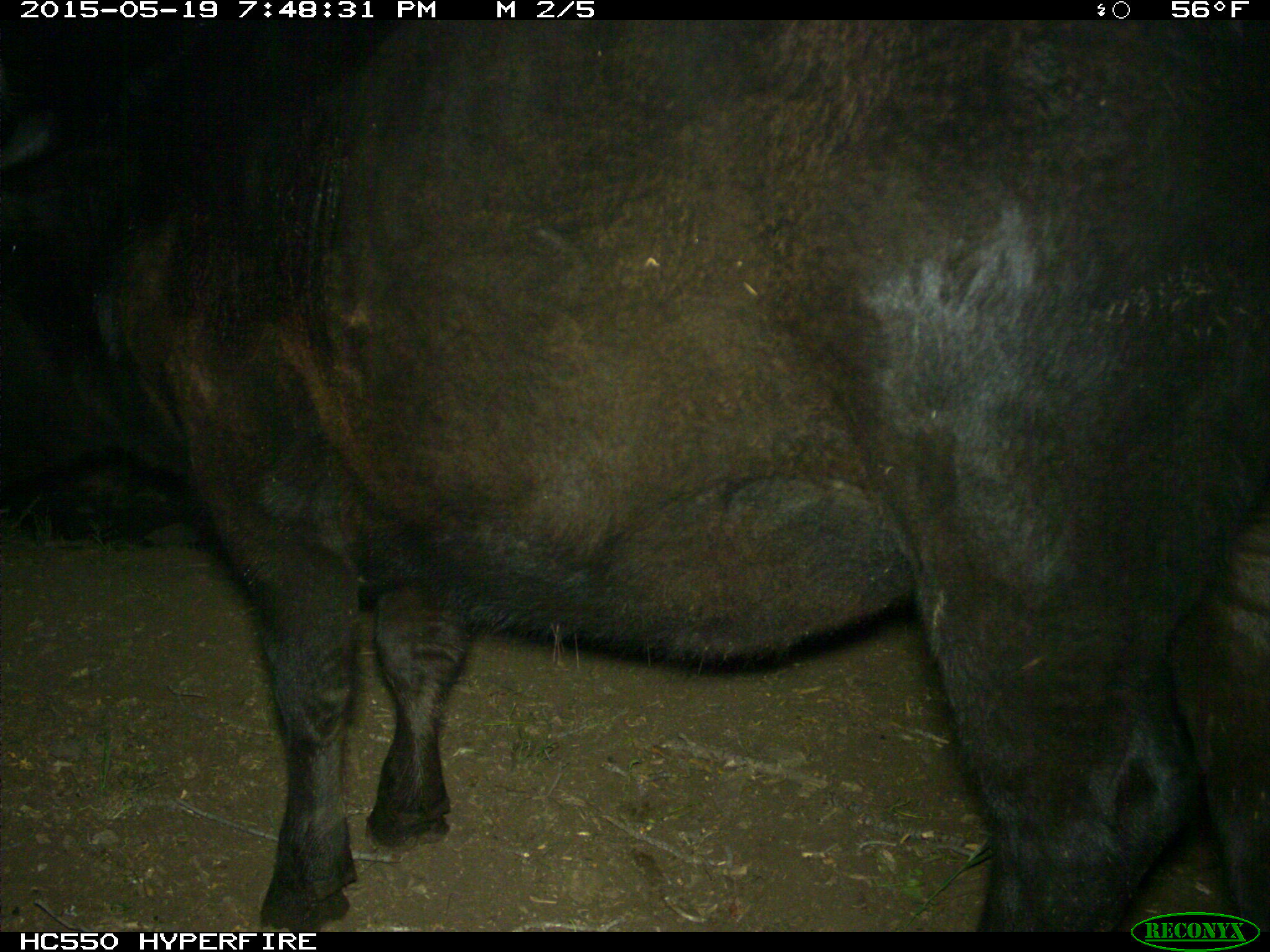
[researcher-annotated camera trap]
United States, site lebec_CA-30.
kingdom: Animalia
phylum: Chordata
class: Mammalia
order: Artiodactyla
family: Bovidae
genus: Bos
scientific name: Bos taurus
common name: domestic cow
Bos taurus (domestic cow).